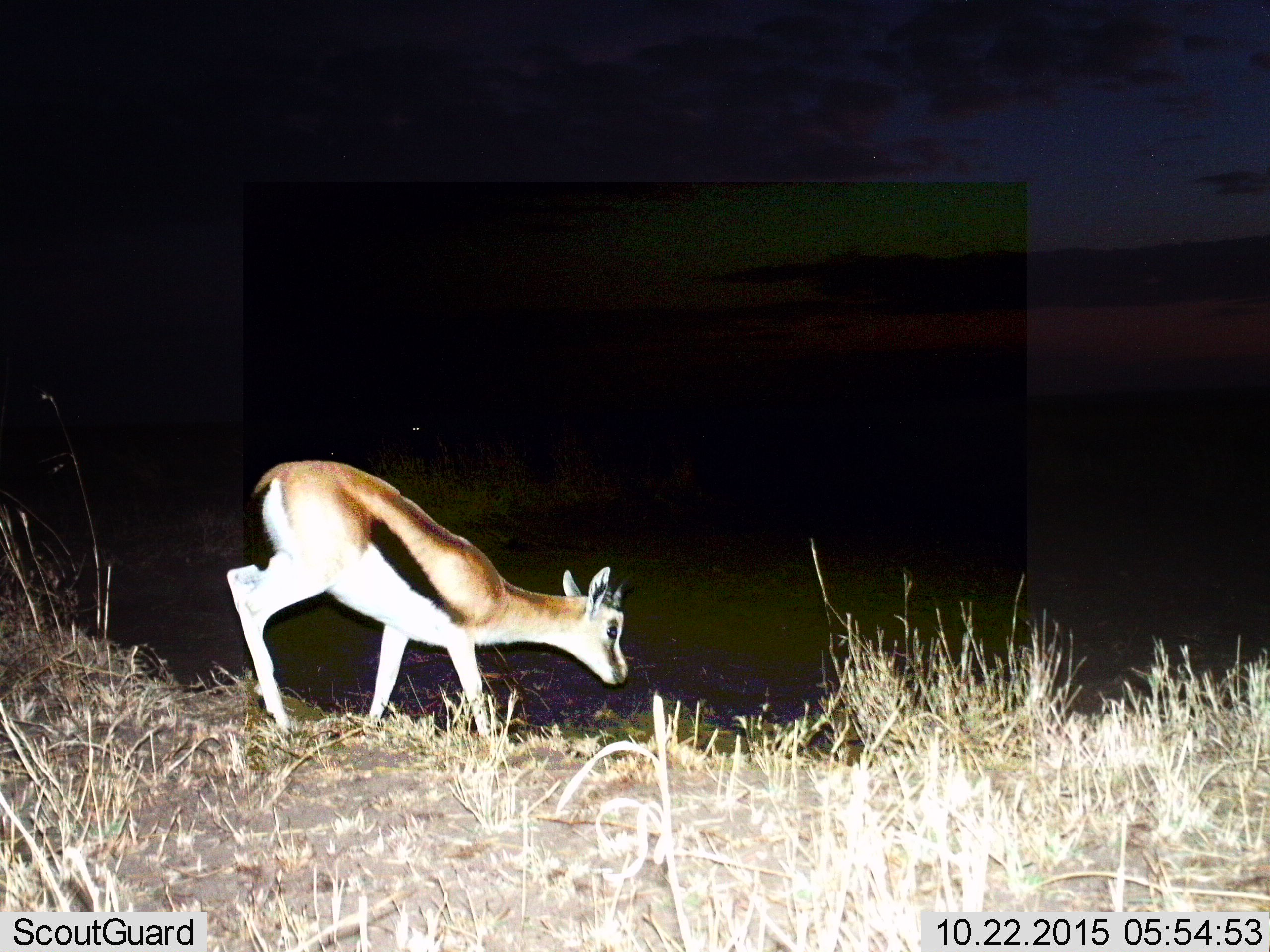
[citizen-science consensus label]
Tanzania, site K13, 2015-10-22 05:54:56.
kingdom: Animalia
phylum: Chordata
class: Mammalia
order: Artiodactyla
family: Bovidae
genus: Eudorcas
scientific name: Eudorcas thomsonii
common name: thomson's gazelle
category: gazellethomsons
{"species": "gazellethomsons (thomson's gazelle) (Eudorcas thomsonii)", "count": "1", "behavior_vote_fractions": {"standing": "22%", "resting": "0%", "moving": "78%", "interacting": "0%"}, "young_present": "33%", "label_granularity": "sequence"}